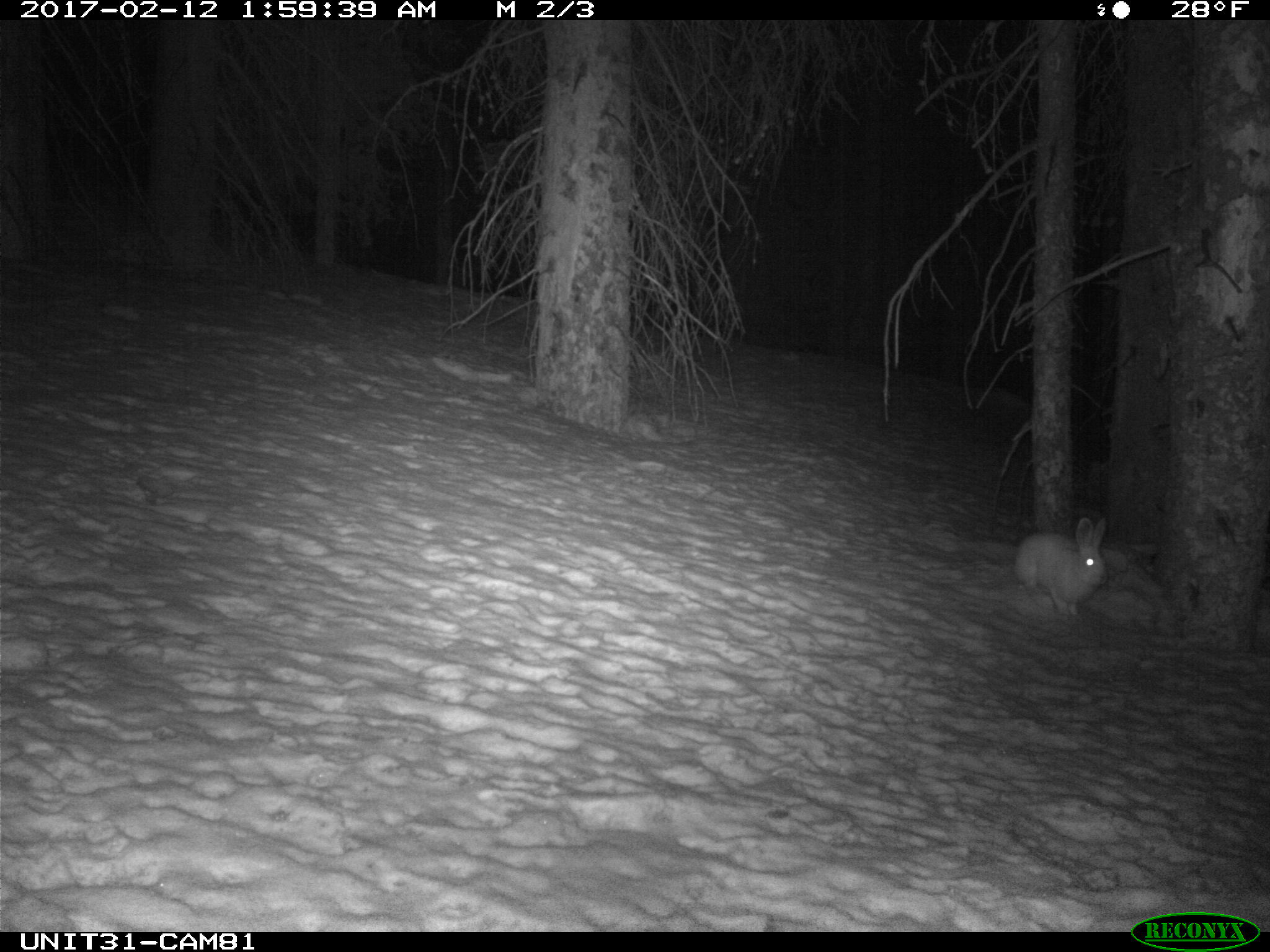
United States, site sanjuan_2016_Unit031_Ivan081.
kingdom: Animalia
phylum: Chordata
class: Mammalia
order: Lagomorpha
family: Leporidae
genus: Lepus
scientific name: Lepus americanus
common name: snowshoe hare